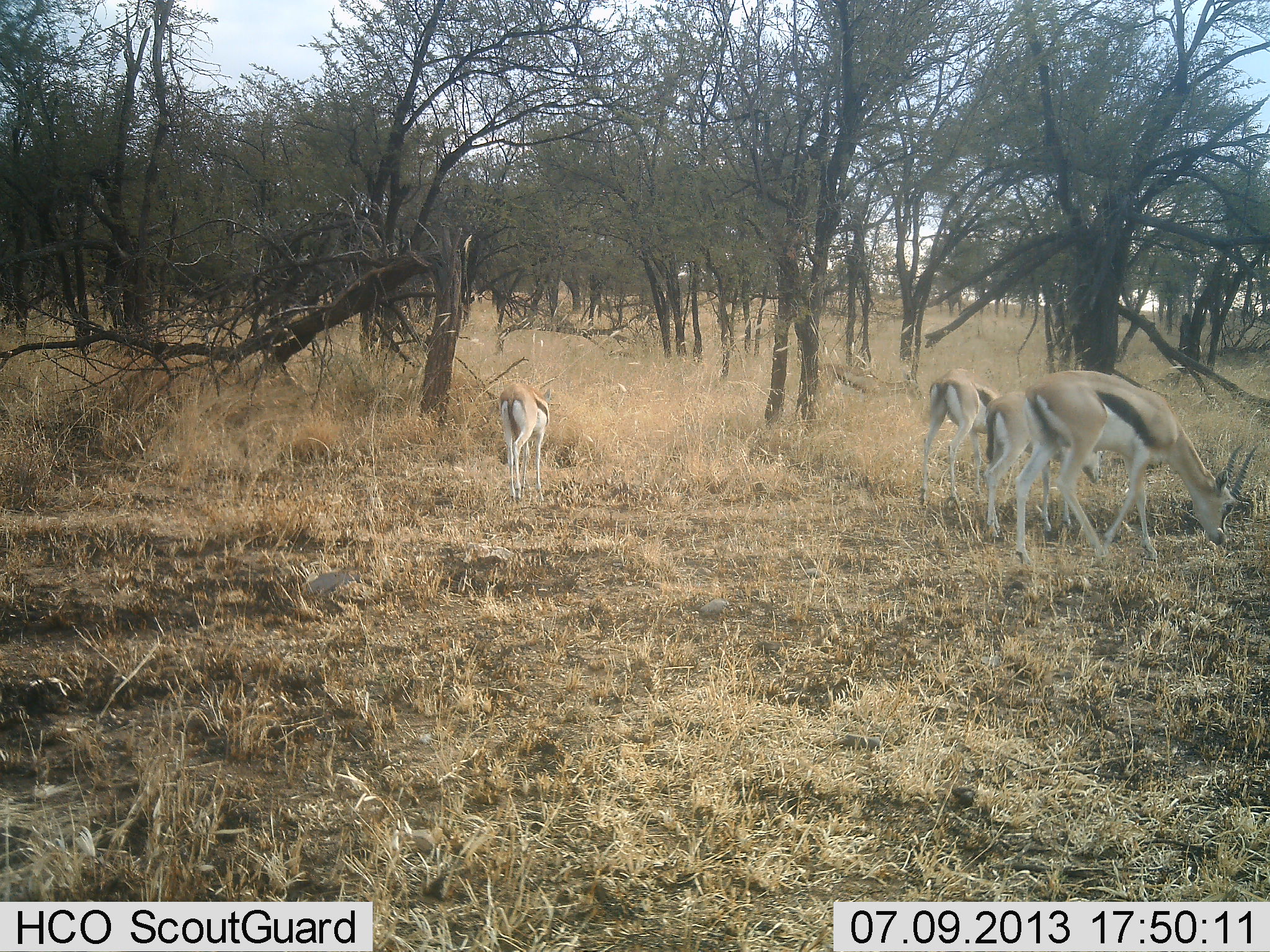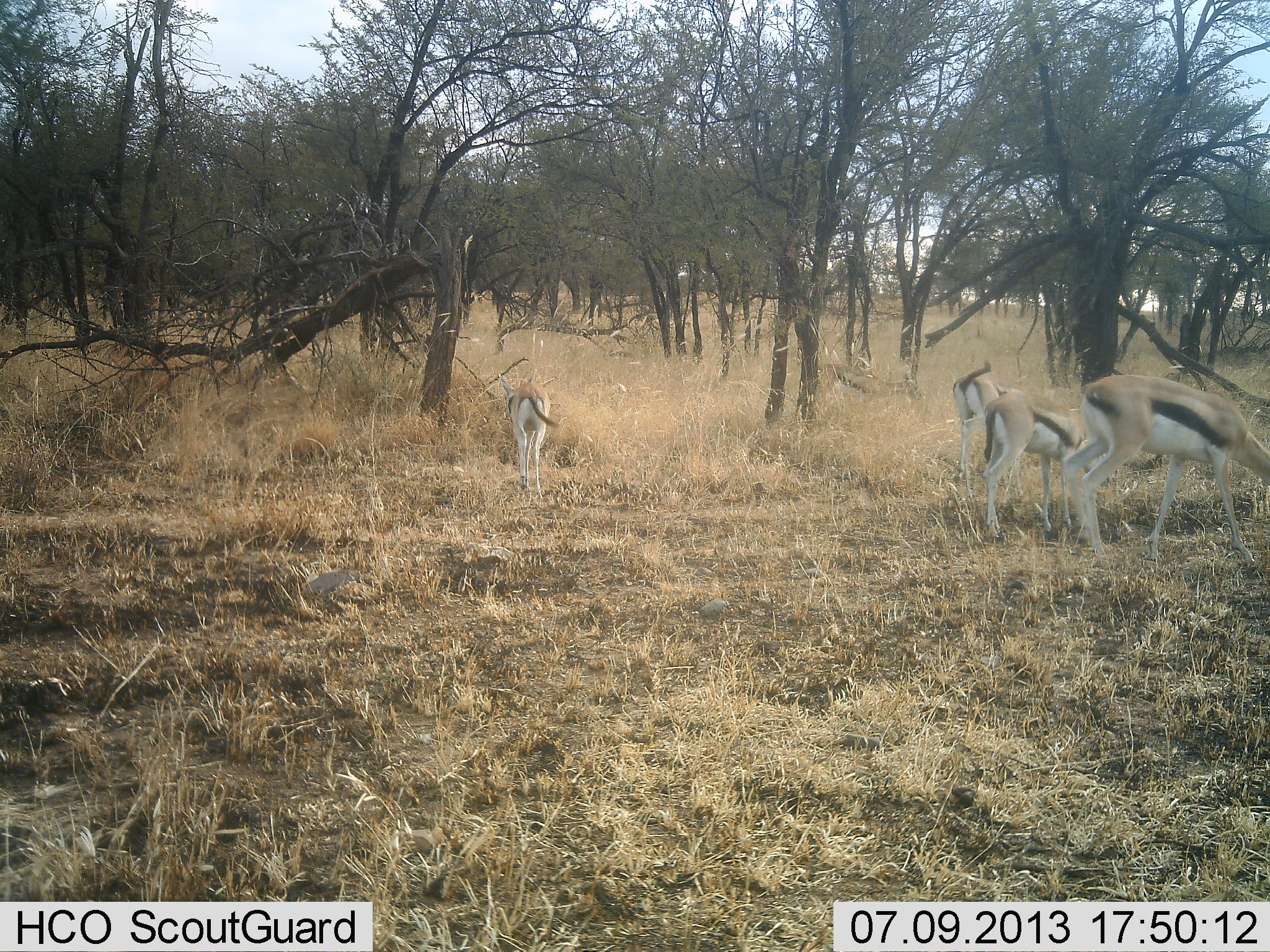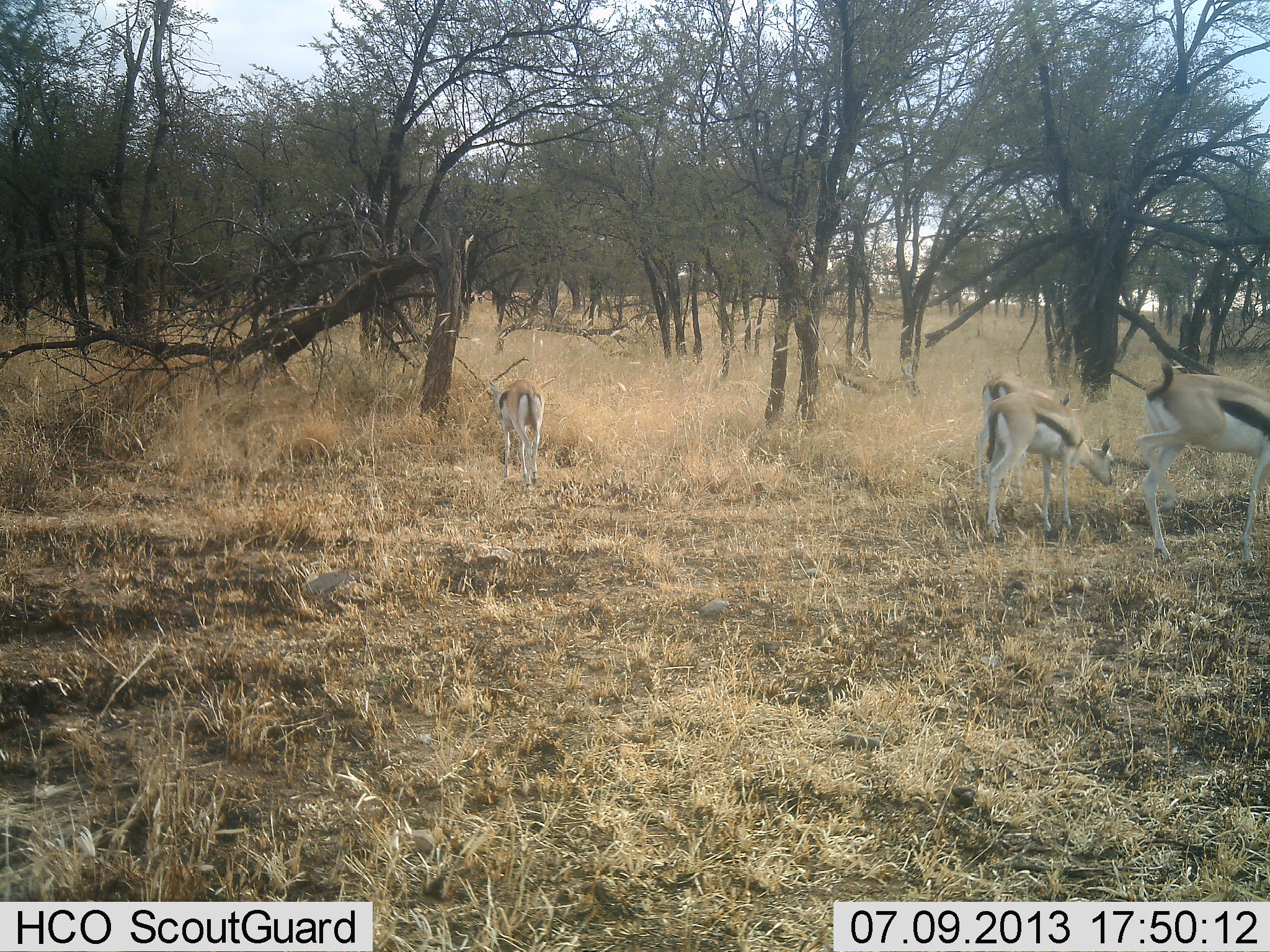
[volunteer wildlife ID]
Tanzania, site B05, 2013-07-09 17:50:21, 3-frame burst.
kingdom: Animalia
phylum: Chordata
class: Mammalia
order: Artiodactyla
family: Bovidae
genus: Eudorcas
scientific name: Eudorcas thomsonii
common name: thomson's gazelle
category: gazellethomsons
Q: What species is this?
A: Gazellethomsons (thomson's gazelle) (Eudorcas thomsonii).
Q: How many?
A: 4.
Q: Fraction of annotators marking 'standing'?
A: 28%.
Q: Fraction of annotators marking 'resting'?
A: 3%.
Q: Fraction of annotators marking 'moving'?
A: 44%.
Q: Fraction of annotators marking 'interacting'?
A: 0%.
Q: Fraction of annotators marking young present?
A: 0%.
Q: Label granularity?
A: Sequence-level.